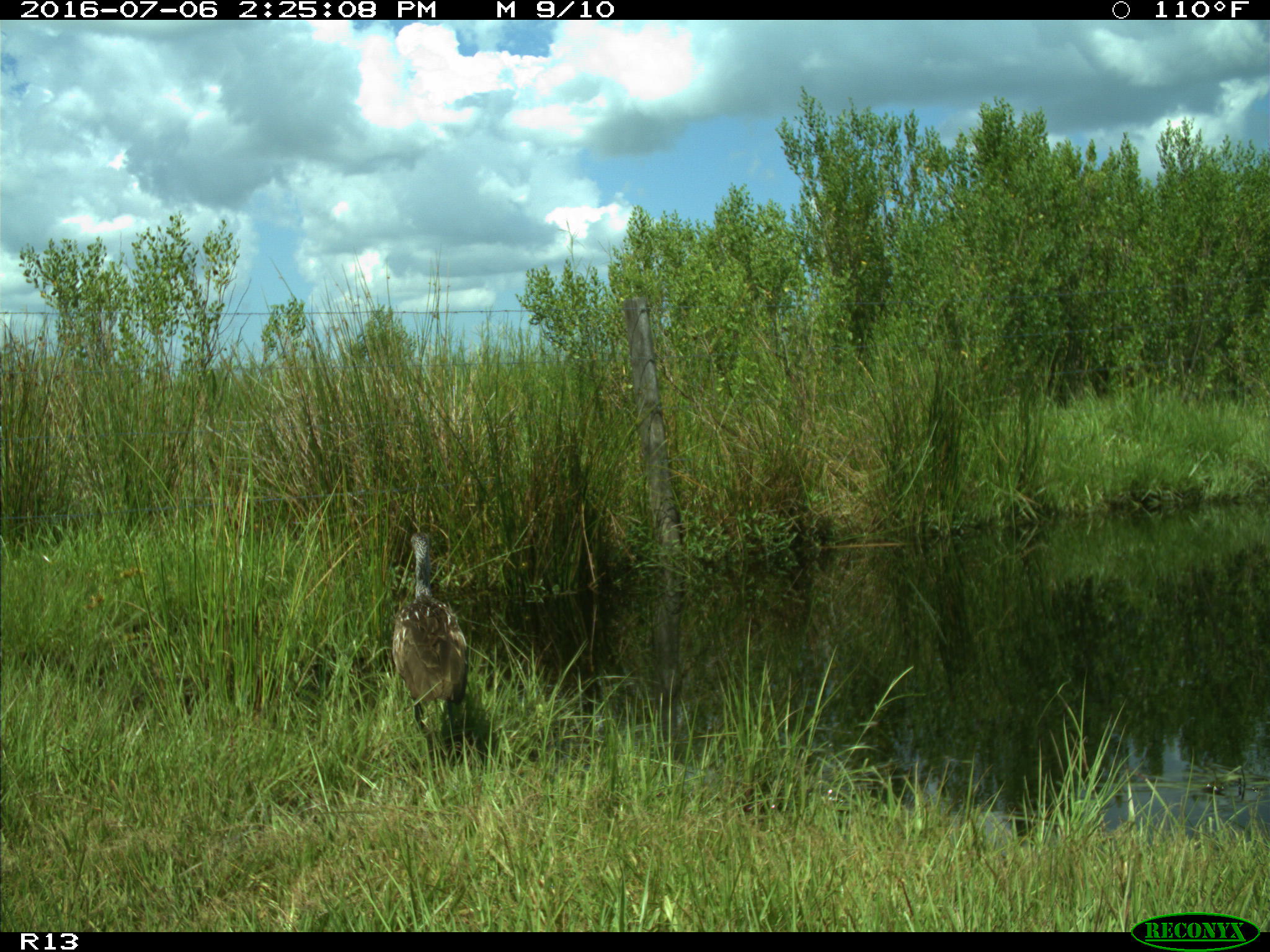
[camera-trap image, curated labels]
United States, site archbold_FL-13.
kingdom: Animalia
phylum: Chordata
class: Aves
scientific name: Aves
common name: birds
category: unidentified bird